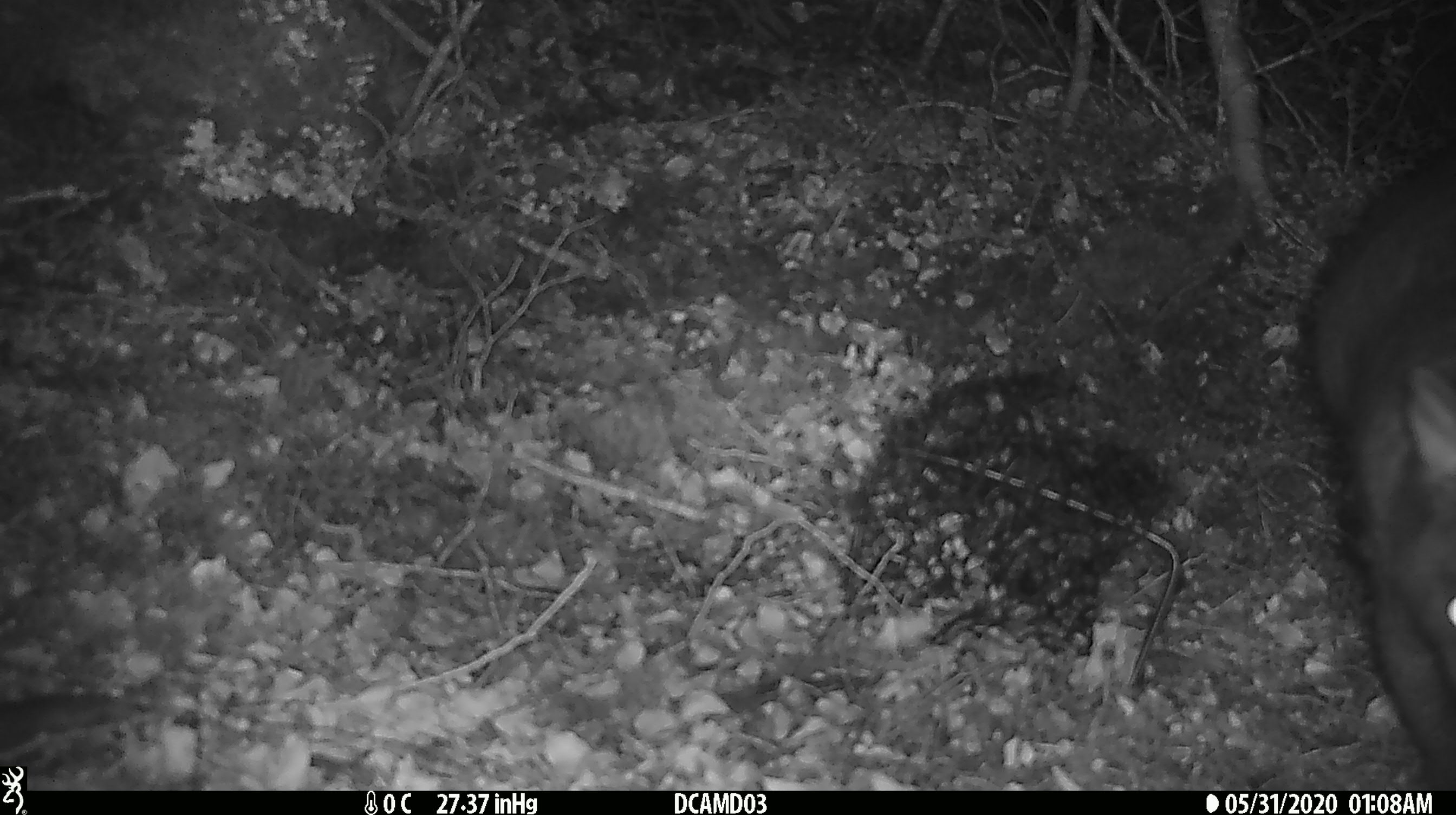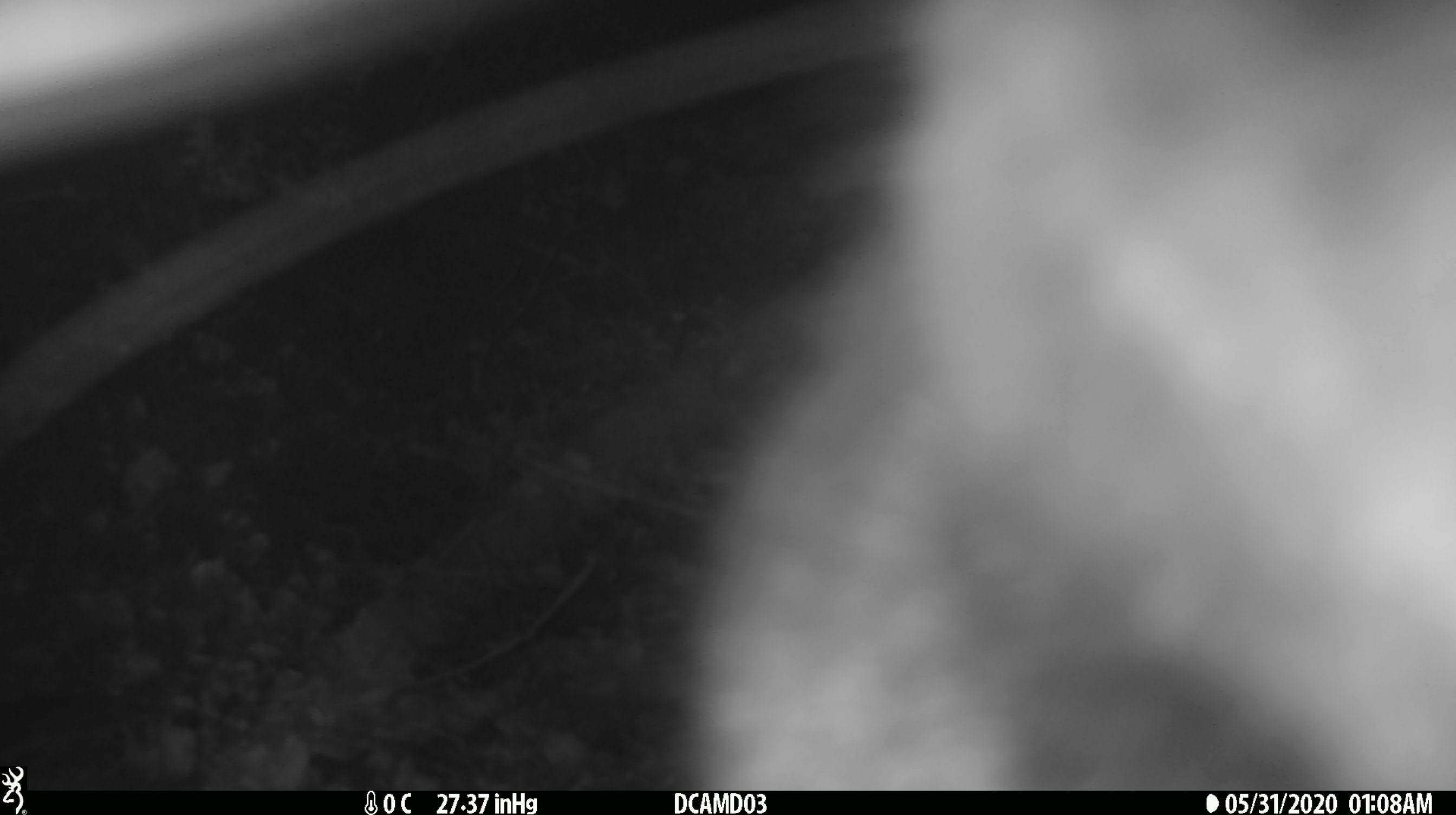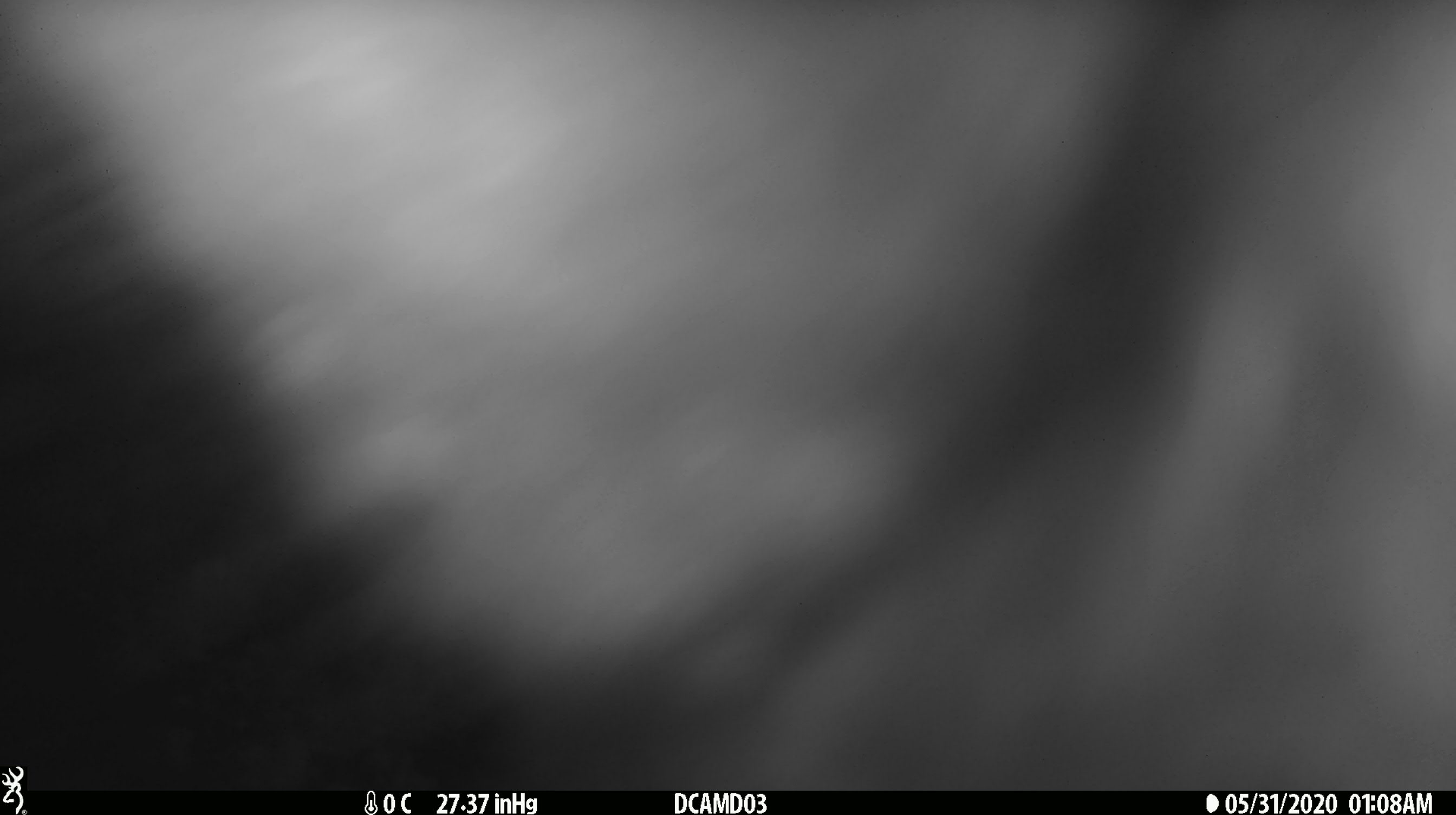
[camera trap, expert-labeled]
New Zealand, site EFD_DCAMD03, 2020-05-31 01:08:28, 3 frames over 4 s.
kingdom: Animalia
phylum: Chordata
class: Mammalia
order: Diprotodontia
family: Phalangeridae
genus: Trichosurus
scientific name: Trichosurus vulpecula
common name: common brushtail possum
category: possum